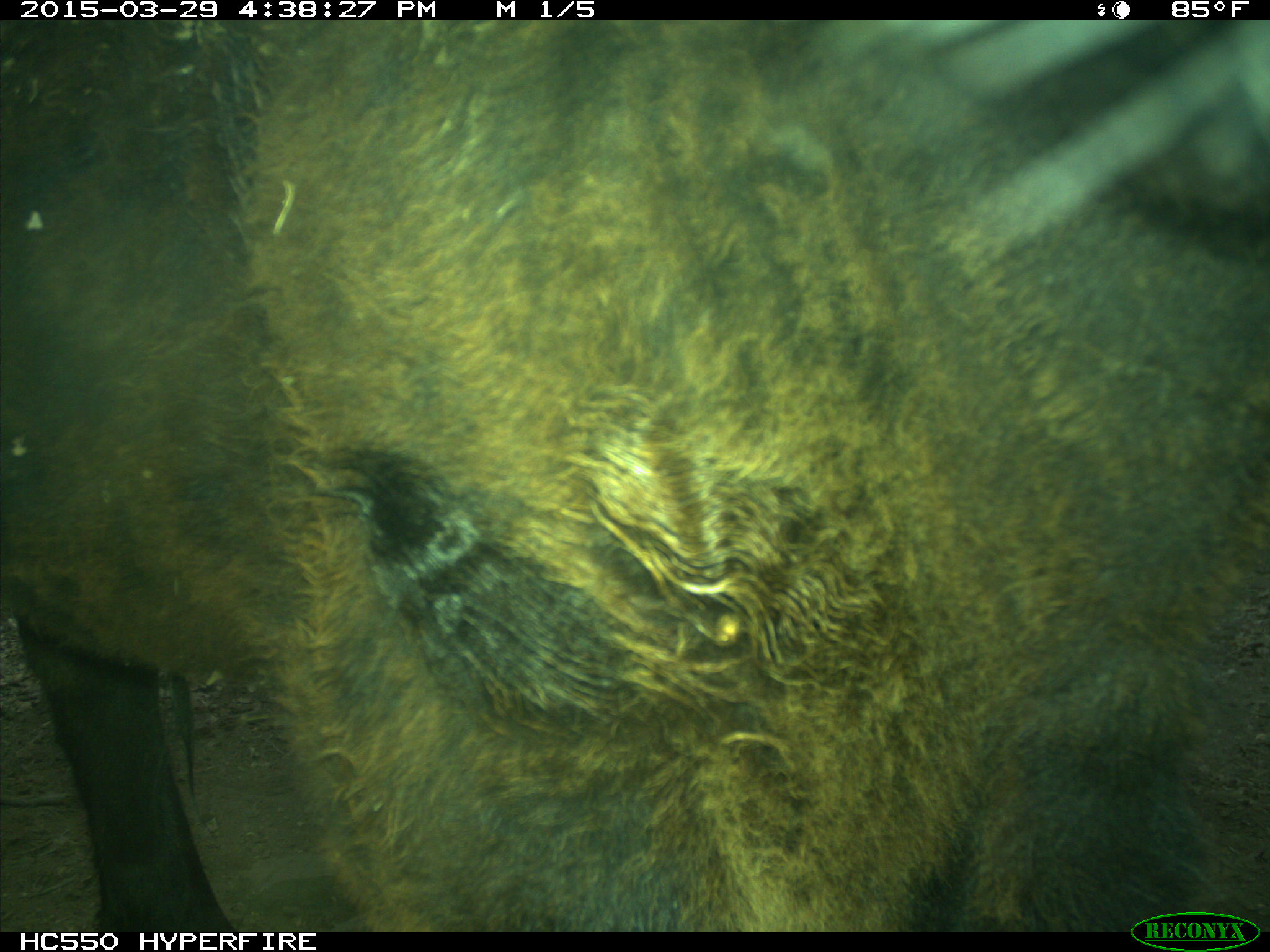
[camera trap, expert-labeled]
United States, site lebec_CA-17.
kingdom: Animalia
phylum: Chordata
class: Mammalia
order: Artiodactyla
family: Bovidae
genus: Bos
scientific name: Bos taurus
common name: domestic cow